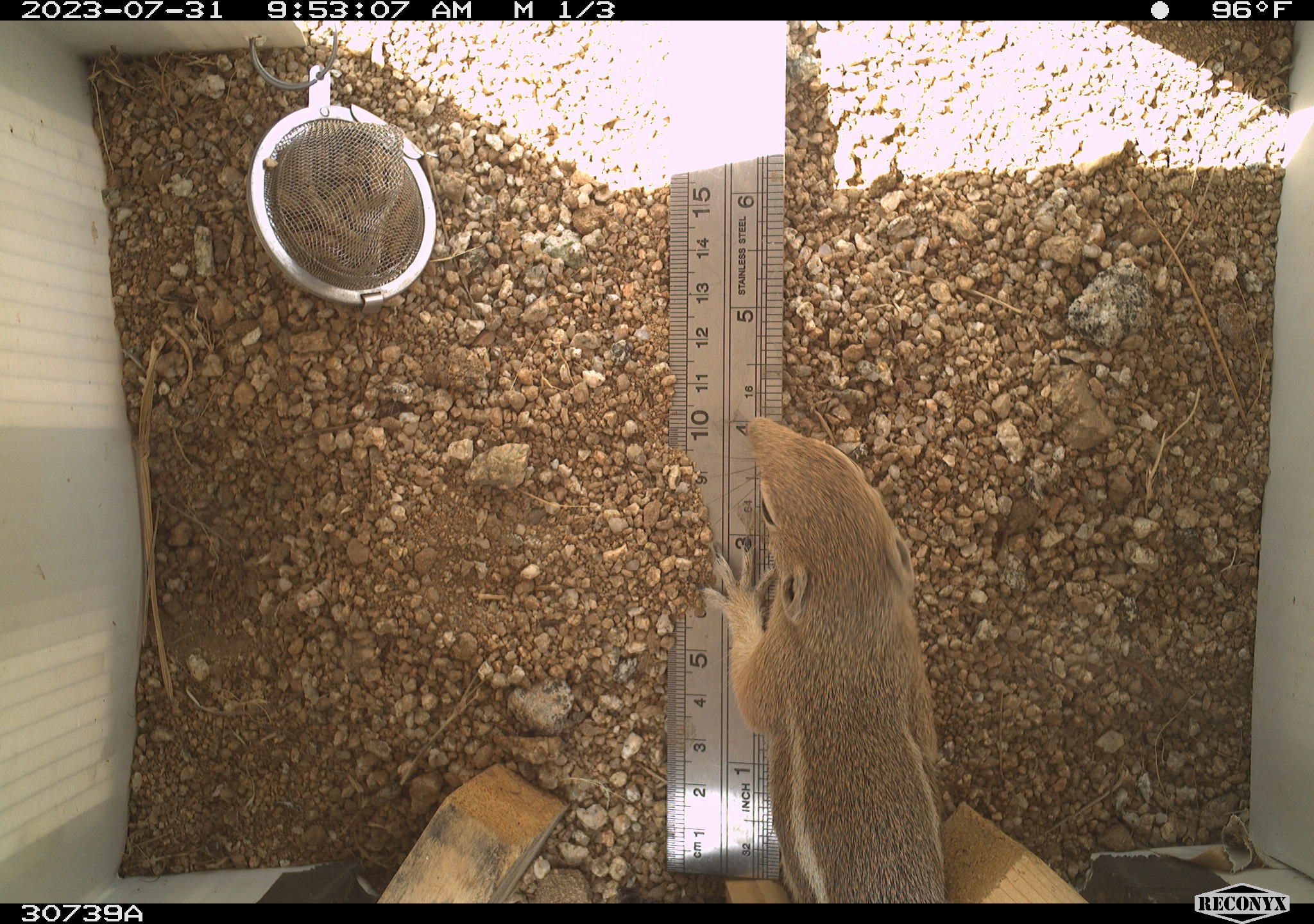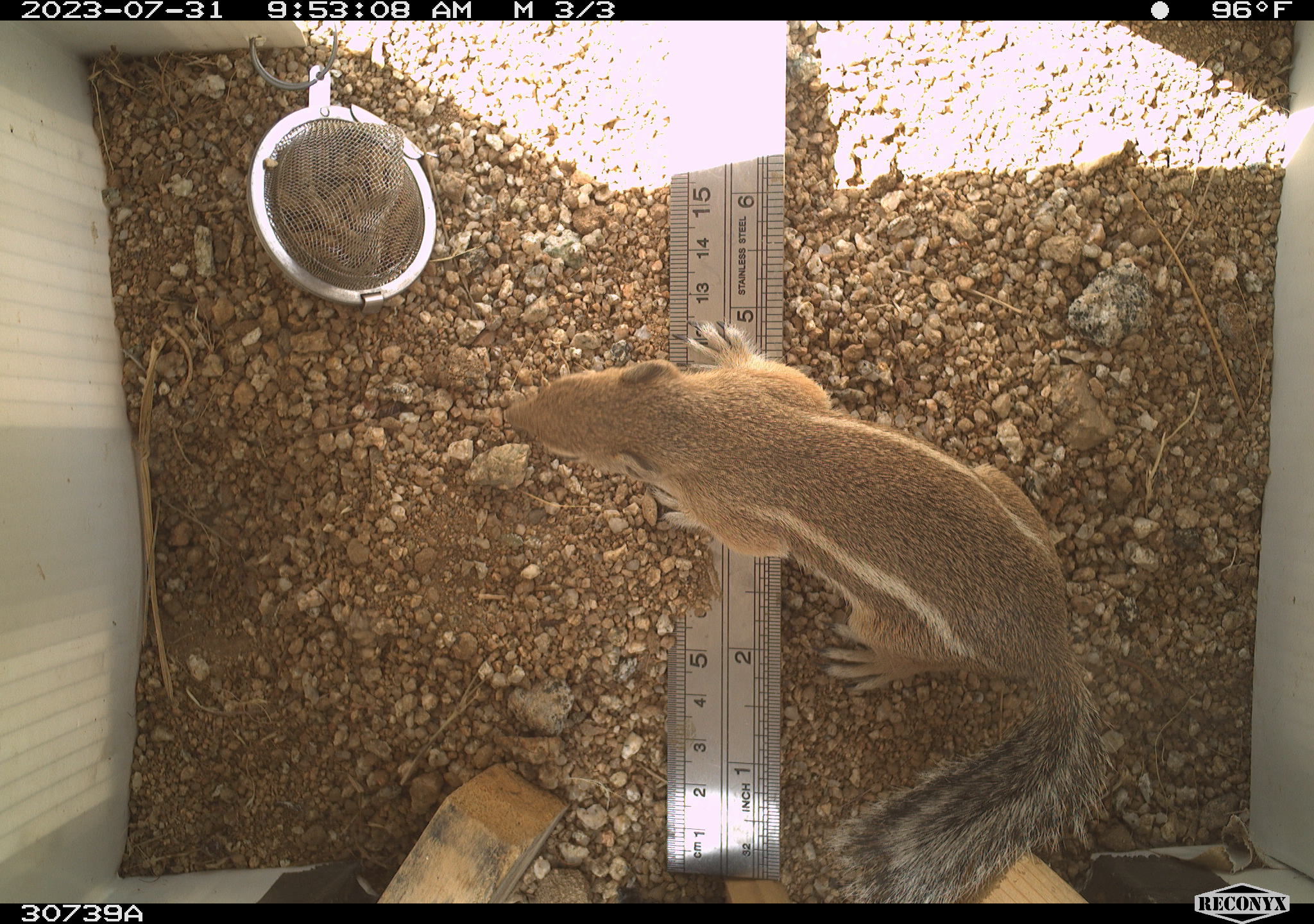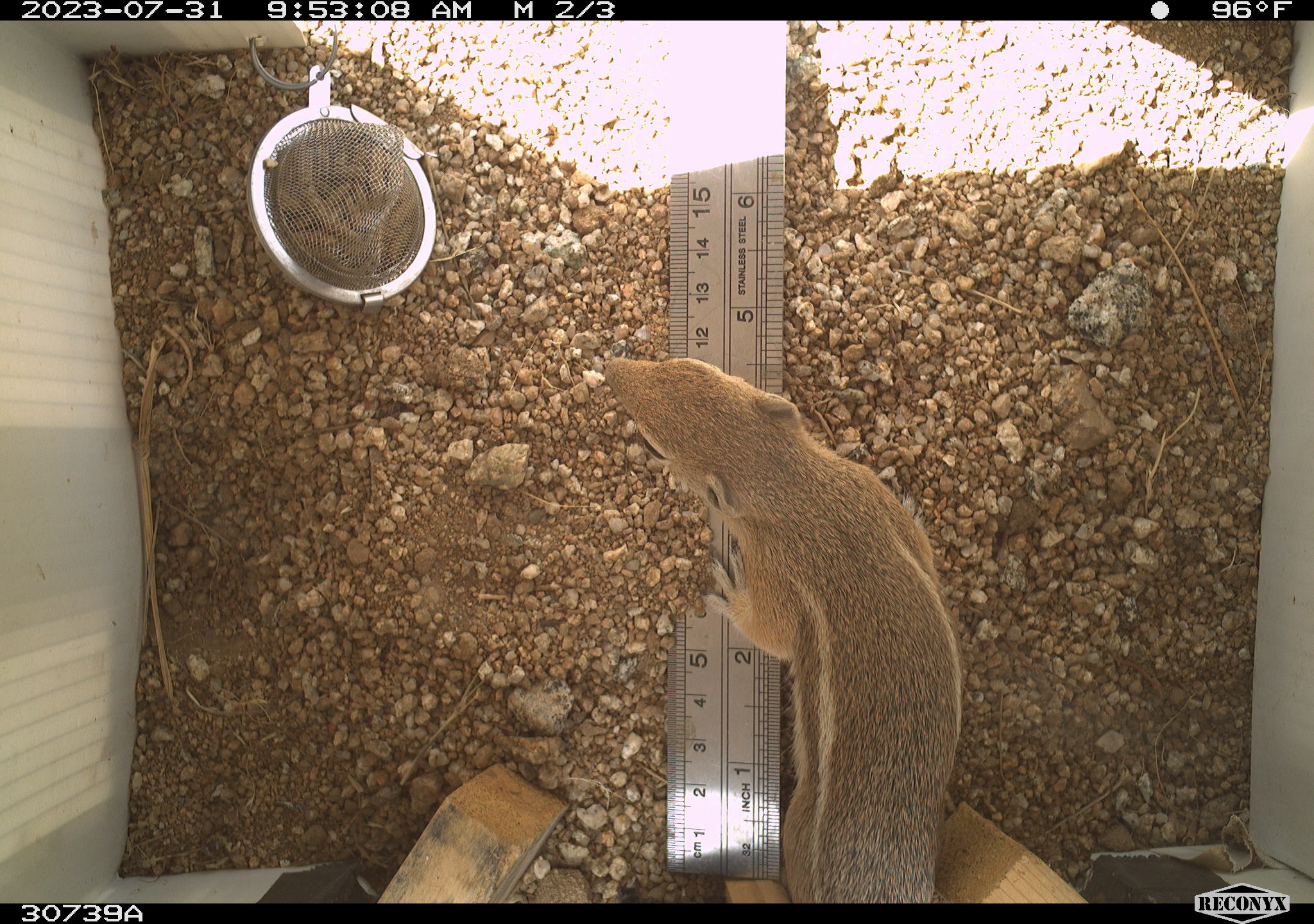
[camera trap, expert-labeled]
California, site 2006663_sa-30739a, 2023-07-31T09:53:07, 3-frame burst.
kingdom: Animalia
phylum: Chordata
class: Mammalia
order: Rodentia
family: Sciuridae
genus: Ammospermophilus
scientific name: Ammospermophilus leucurus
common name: white-tailed antelope squirrel